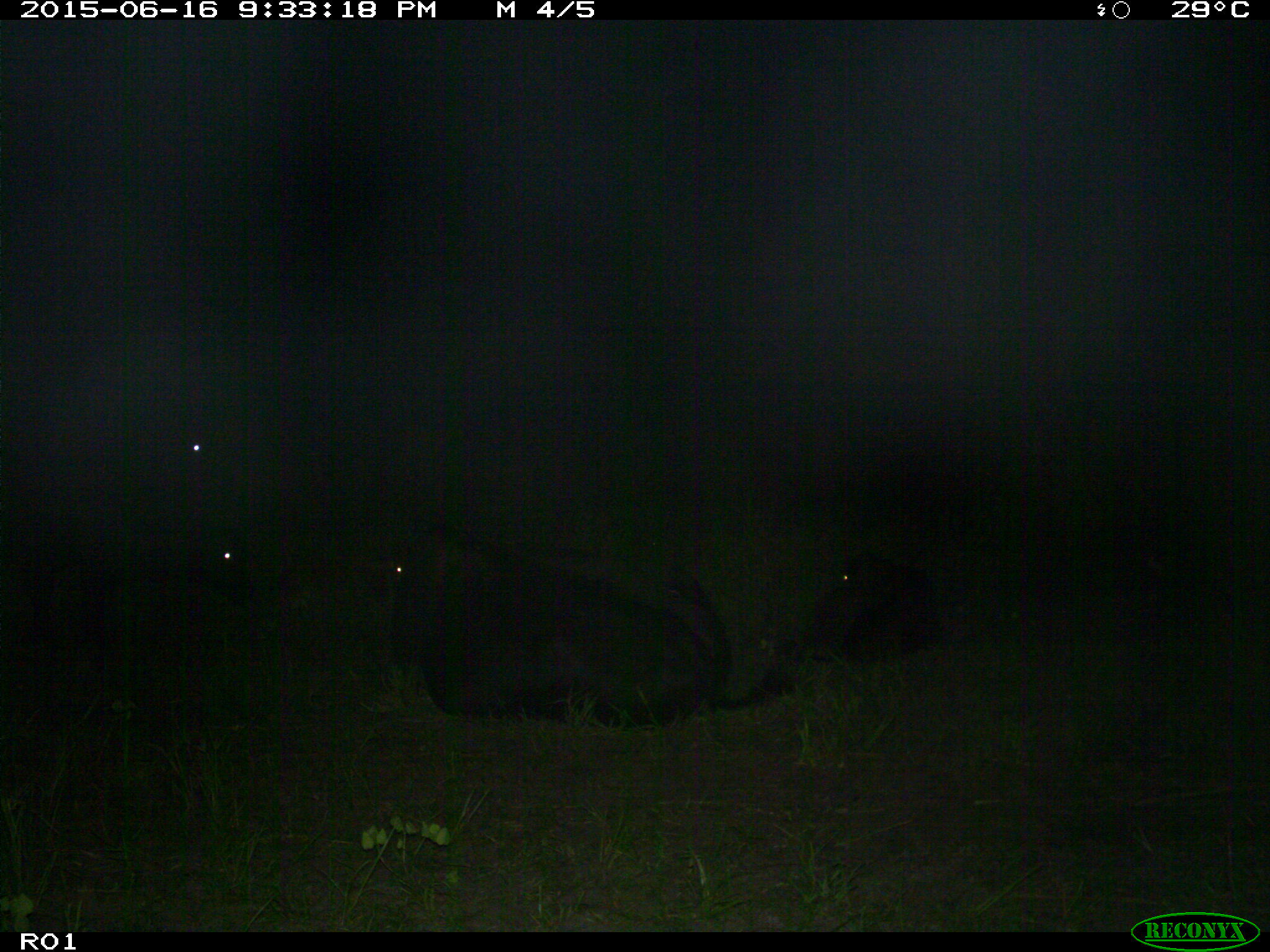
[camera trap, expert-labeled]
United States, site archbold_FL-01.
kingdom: Animalia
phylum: Chordata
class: Mammalia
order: Artiodactyla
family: Bovidae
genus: Bos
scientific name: Bos taurus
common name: domestic cow